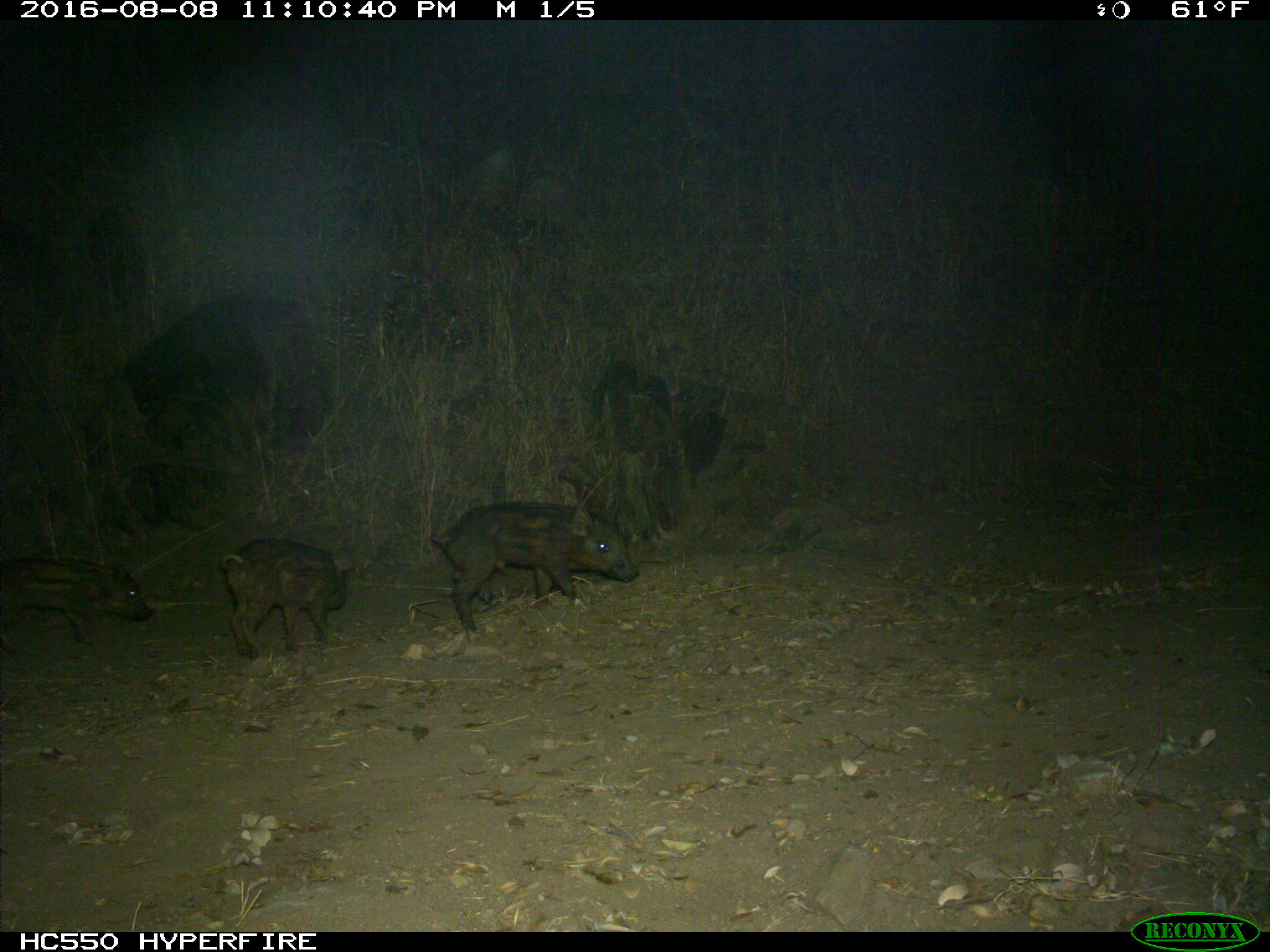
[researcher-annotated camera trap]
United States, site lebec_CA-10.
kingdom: Animalia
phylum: Chordata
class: Mammalia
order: Artiodactyla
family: Suidae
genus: Sus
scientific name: Sus scrofa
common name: wild boar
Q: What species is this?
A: Sus scrofa (wild boar).